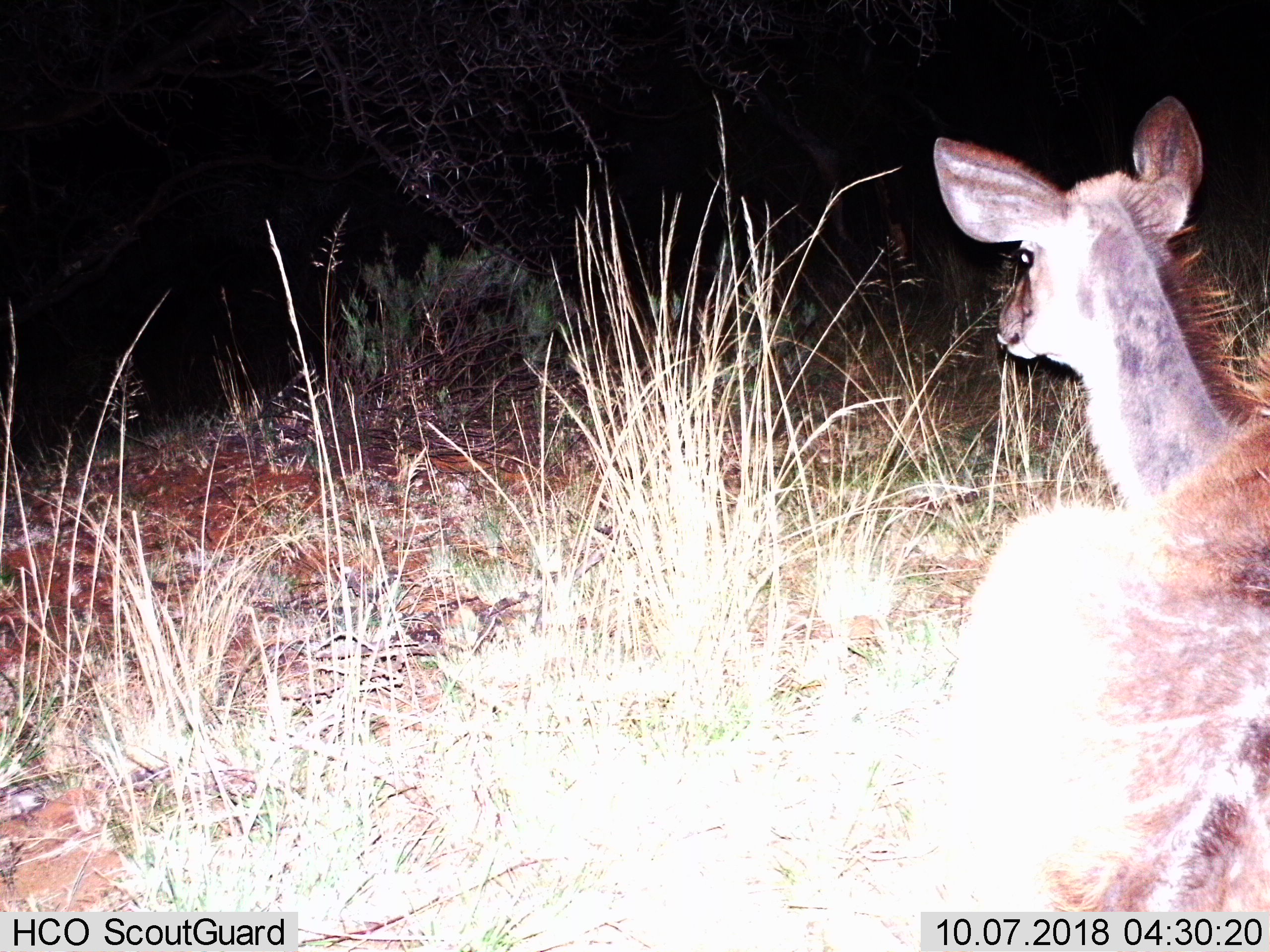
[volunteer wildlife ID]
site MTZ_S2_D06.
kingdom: Animalia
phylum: Chordata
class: Mammalia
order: Artiodactyla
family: Bovidae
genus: Tragelaphus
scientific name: Tragelaphus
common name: kudu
Kudu (Tragelaphus), count 1. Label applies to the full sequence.